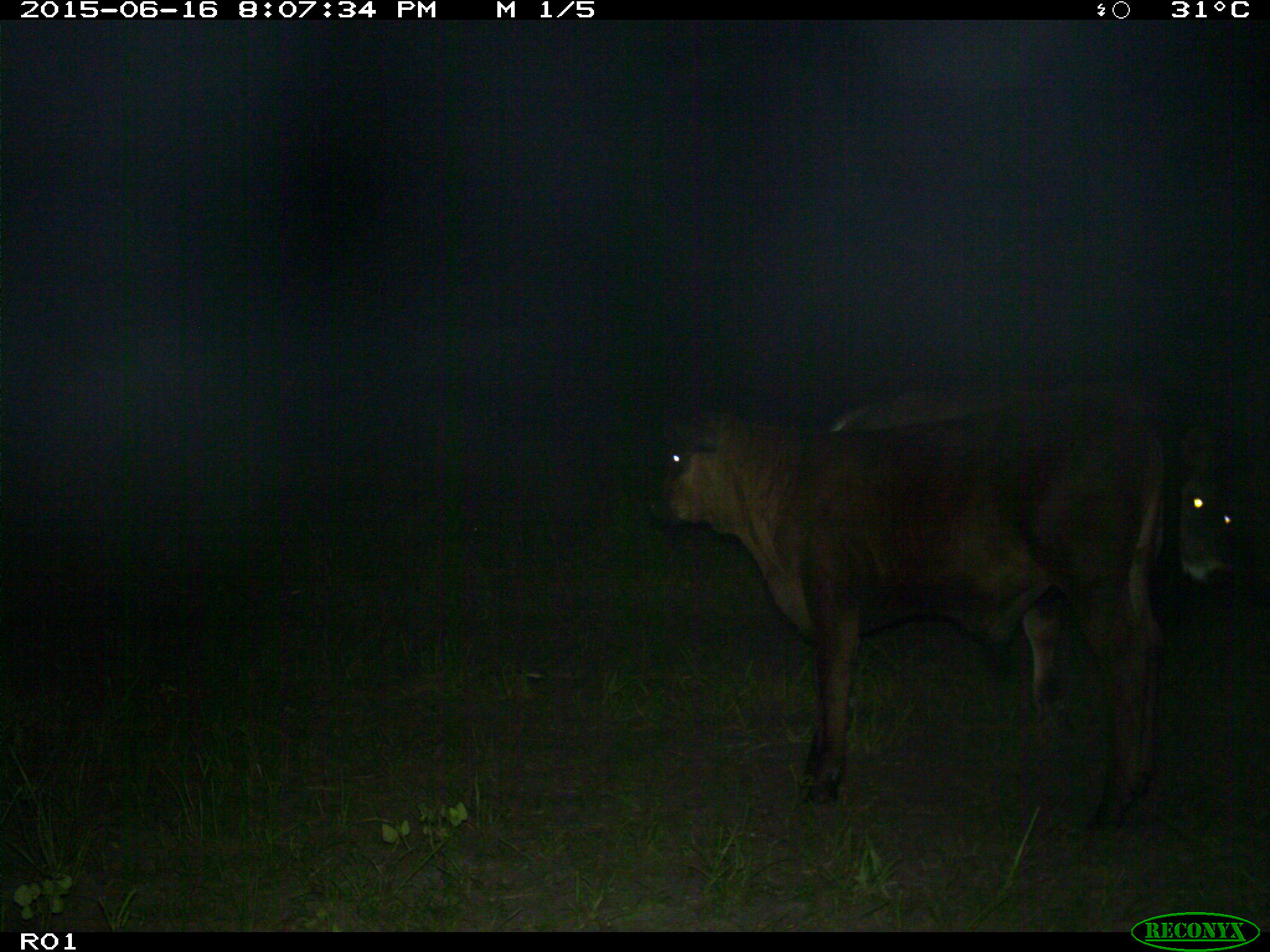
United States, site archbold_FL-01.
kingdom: Animalia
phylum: Chordata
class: Mammalia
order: Artiodactyla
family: Bovidae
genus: Bos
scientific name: Bos taurus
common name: domestic cow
Bos taurus (domestic cow).